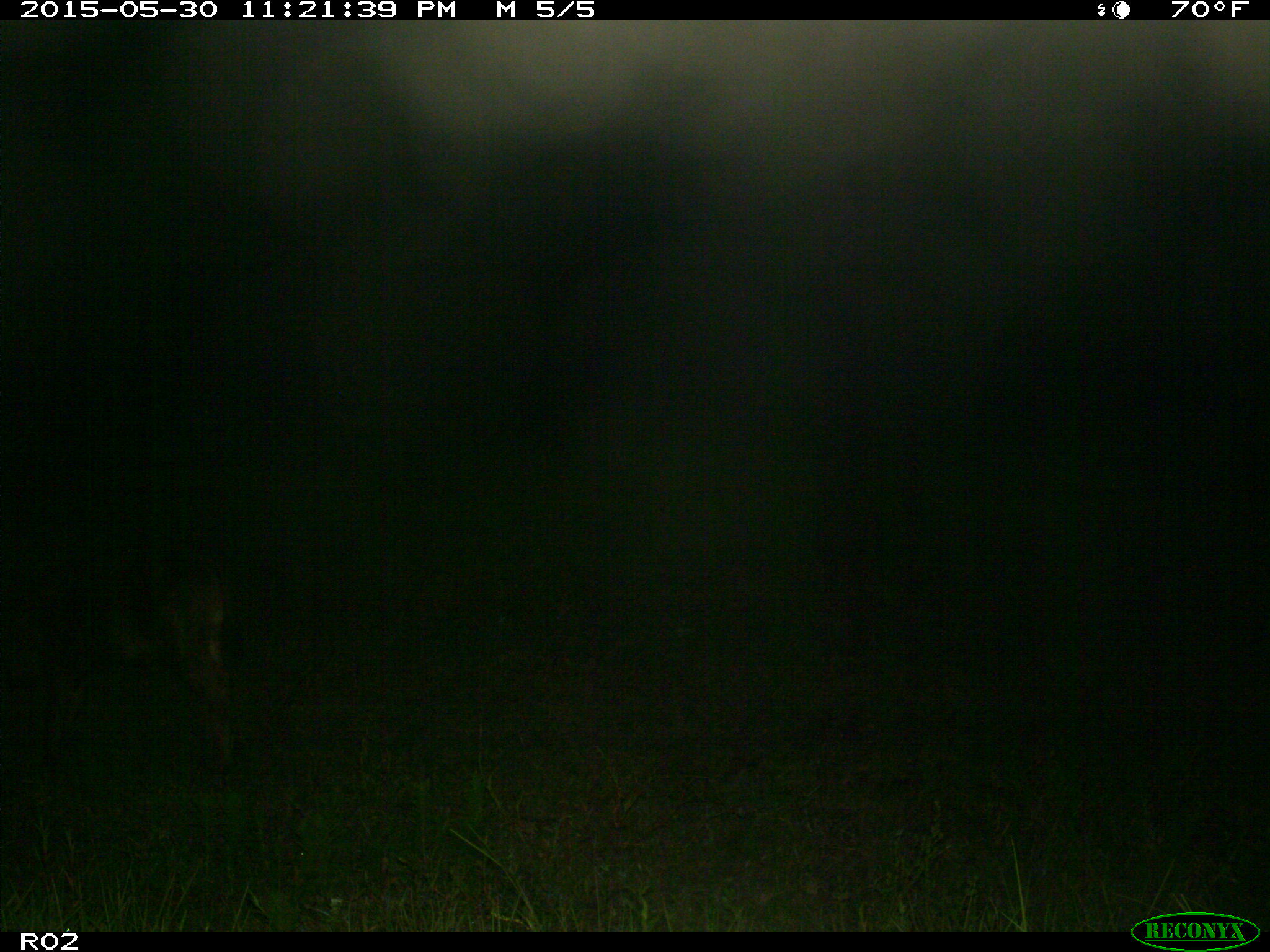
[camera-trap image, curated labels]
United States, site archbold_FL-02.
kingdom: Animalia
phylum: Chordata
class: Mammalia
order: Artiodactyla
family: Bovidae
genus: Bos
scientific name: Bos taurus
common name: domestic cow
Bos taurus (domestic cow).